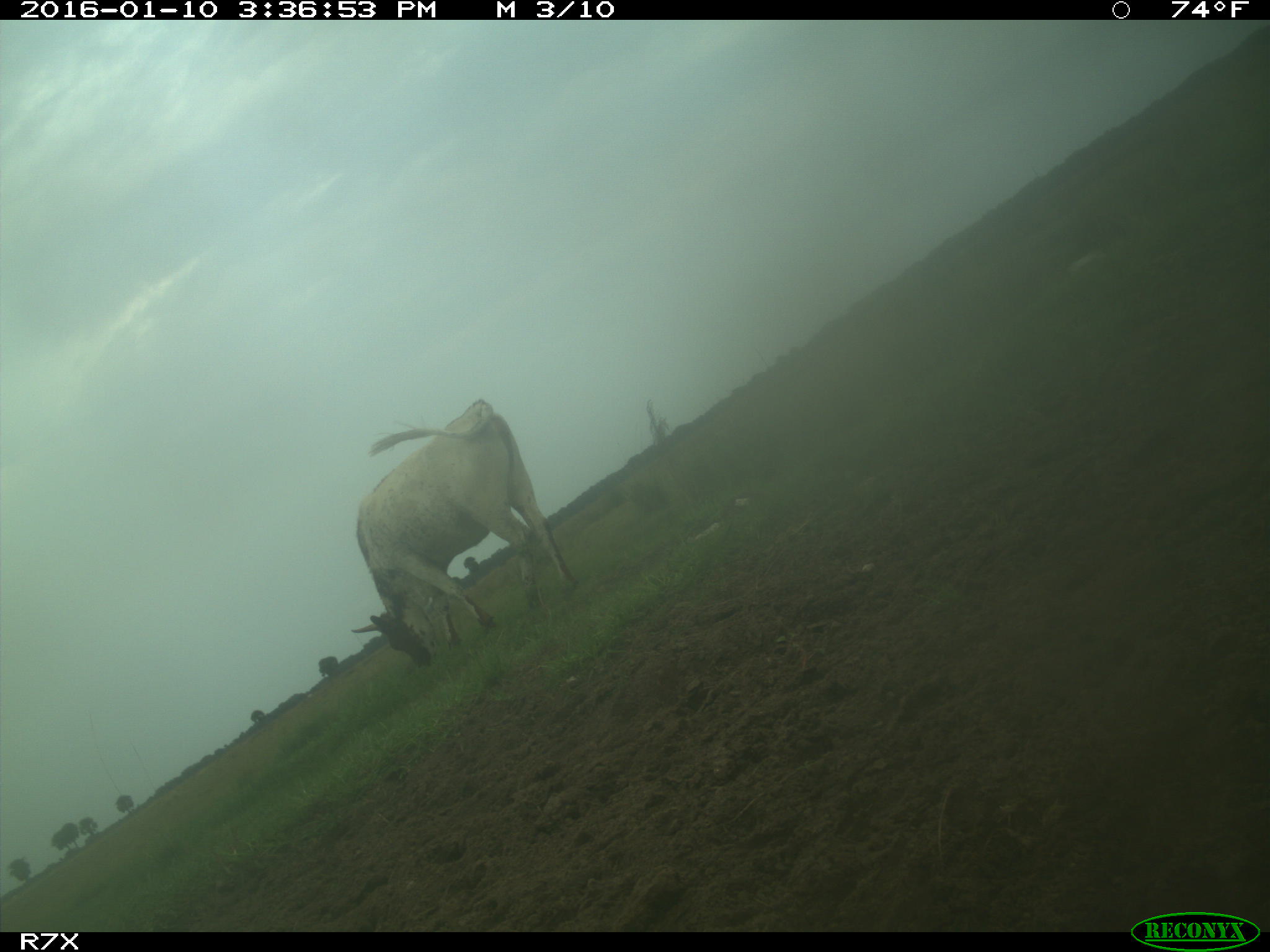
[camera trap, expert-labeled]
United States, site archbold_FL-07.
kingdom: Animalia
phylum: Chordata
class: Mammalia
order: Artiodactyla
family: Bovidae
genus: Bos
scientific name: Bos taurus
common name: domestic cow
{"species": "Bos taurus (domestic cow)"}